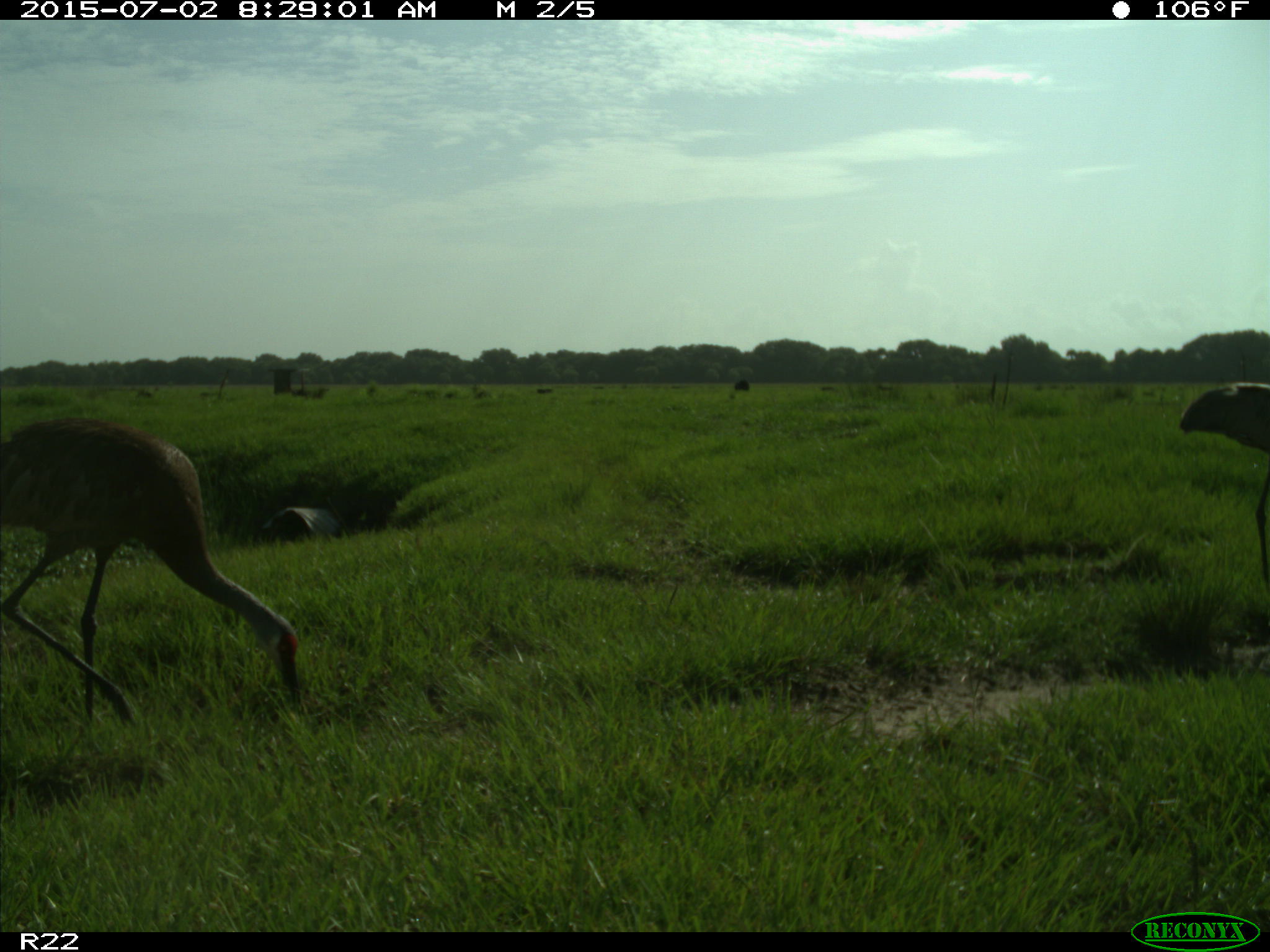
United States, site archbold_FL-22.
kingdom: Animalia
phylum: Chordata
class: Mammalia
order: Artiodactyla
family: Bovidae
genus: Bos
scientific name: Bos taurus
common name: domestic cow